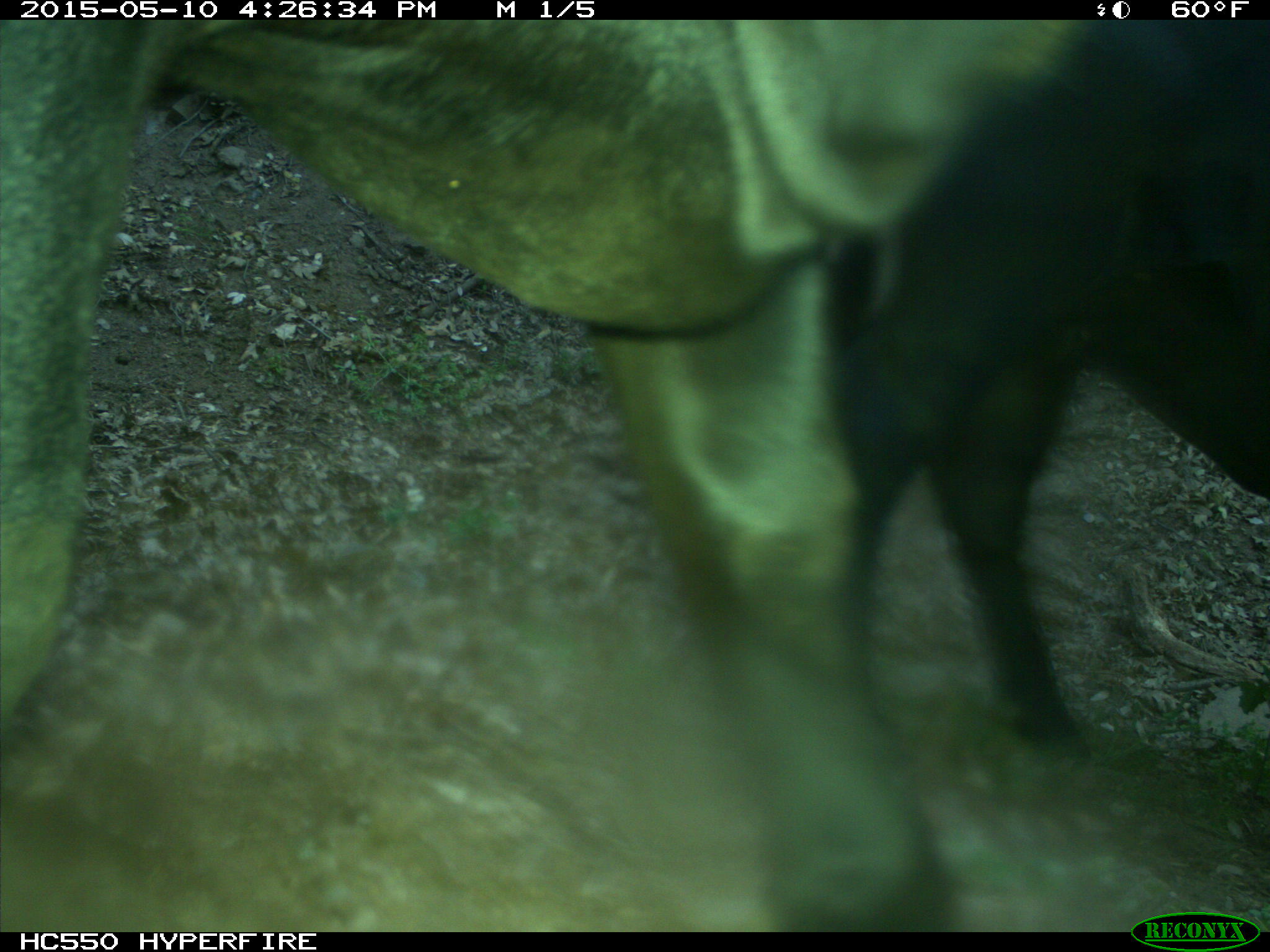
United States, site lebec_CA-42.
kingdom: Animalia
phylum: Chordata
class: Mammalia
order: Artiodactyla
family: Bovidae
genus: Bos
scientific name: Bos taurus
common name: domestic cow